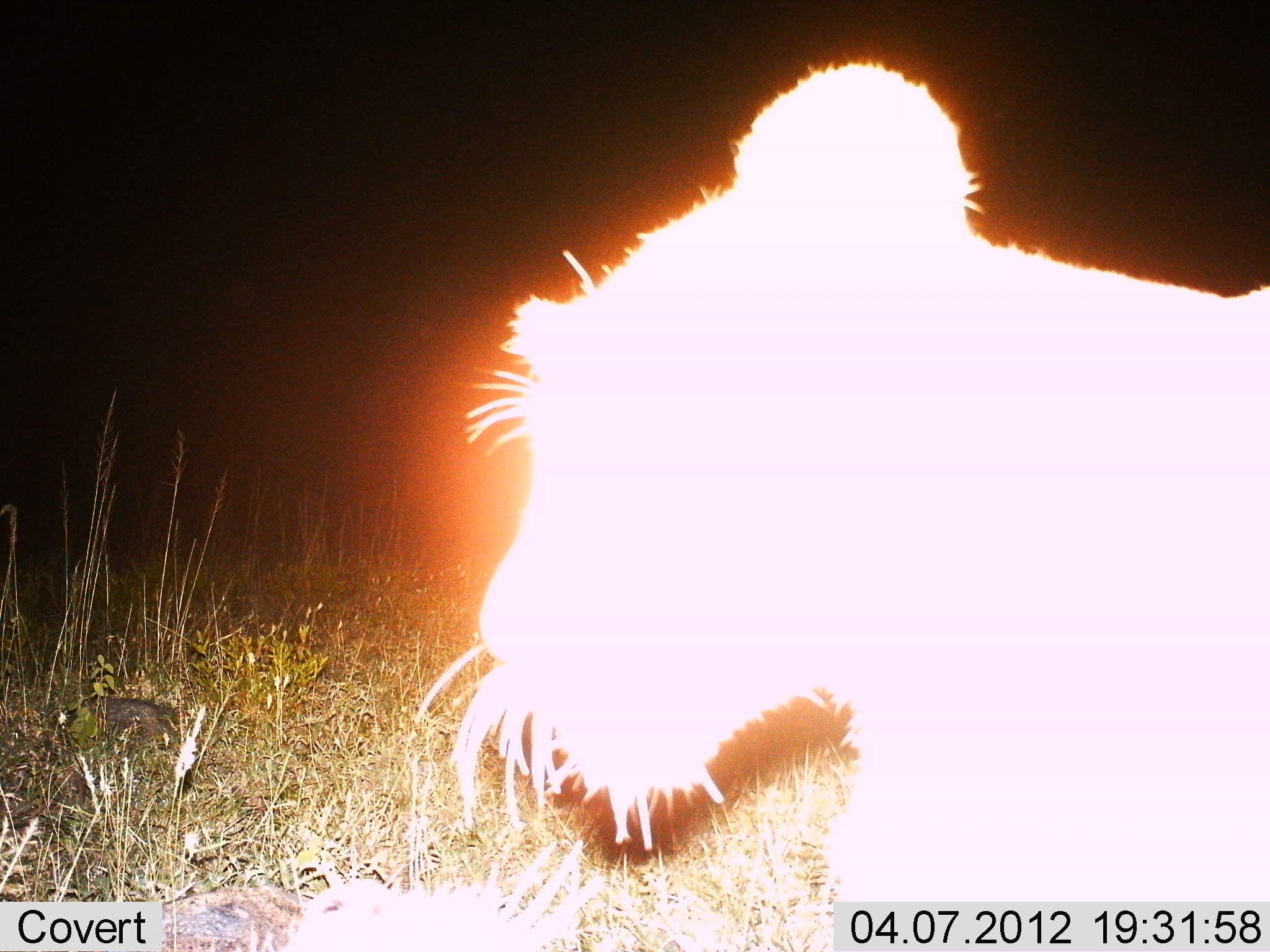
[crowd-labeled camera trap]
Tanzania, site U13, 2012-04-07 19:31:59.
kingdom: Animalia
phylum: Chordata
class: Mammalia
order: Carnivora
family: Felidae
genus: Panthera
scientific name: Panthera leo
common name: lion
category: lionfemale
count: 1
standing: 53%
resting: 21%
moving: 26%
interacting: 0%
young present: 16%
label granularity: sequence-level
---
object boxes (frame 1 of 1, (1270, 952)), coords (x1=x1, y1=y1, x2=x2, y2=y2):
animal: (x1=414, y1=60, x2=1269, y2=901); (x1=270, y1=834, x2=609, y2=950)